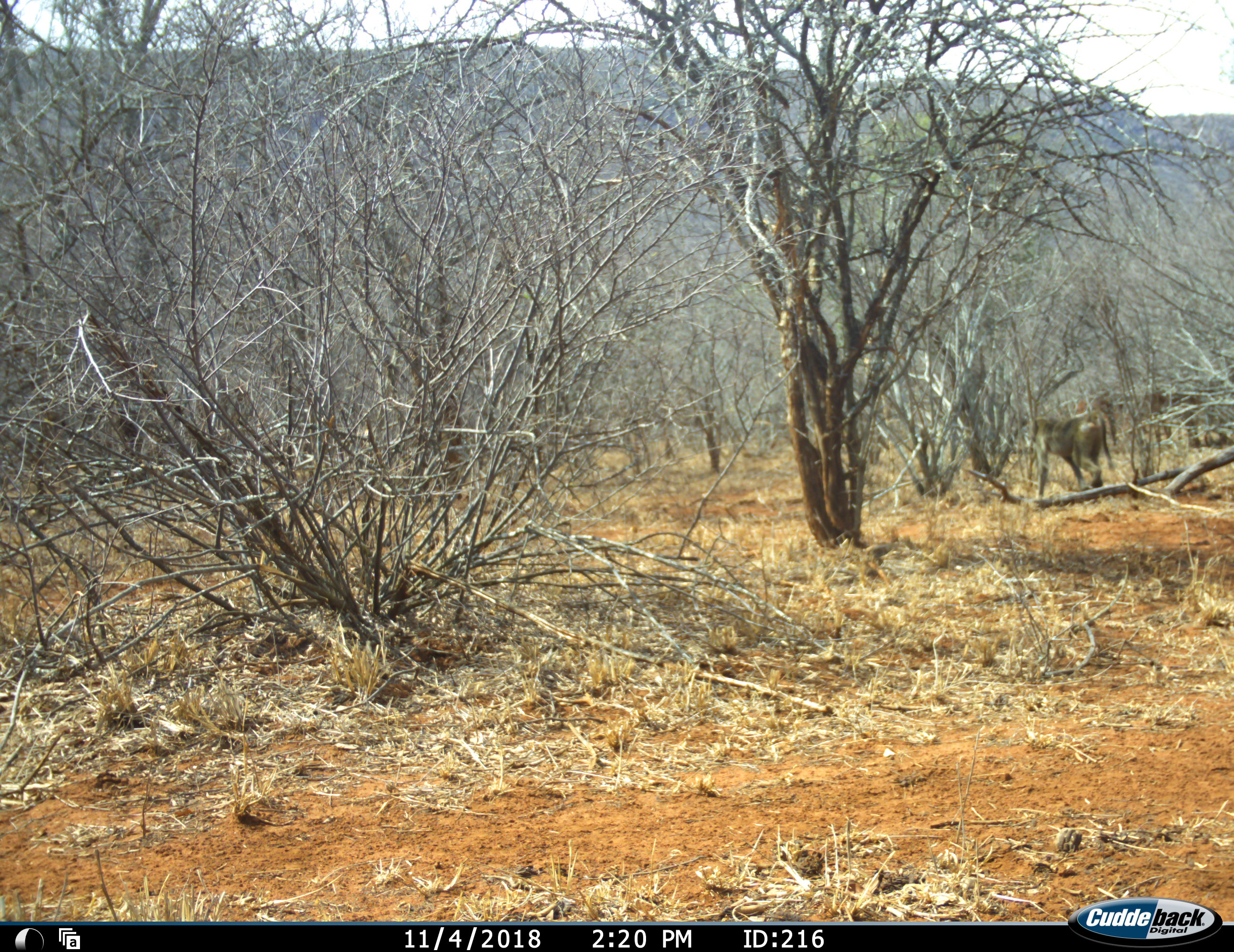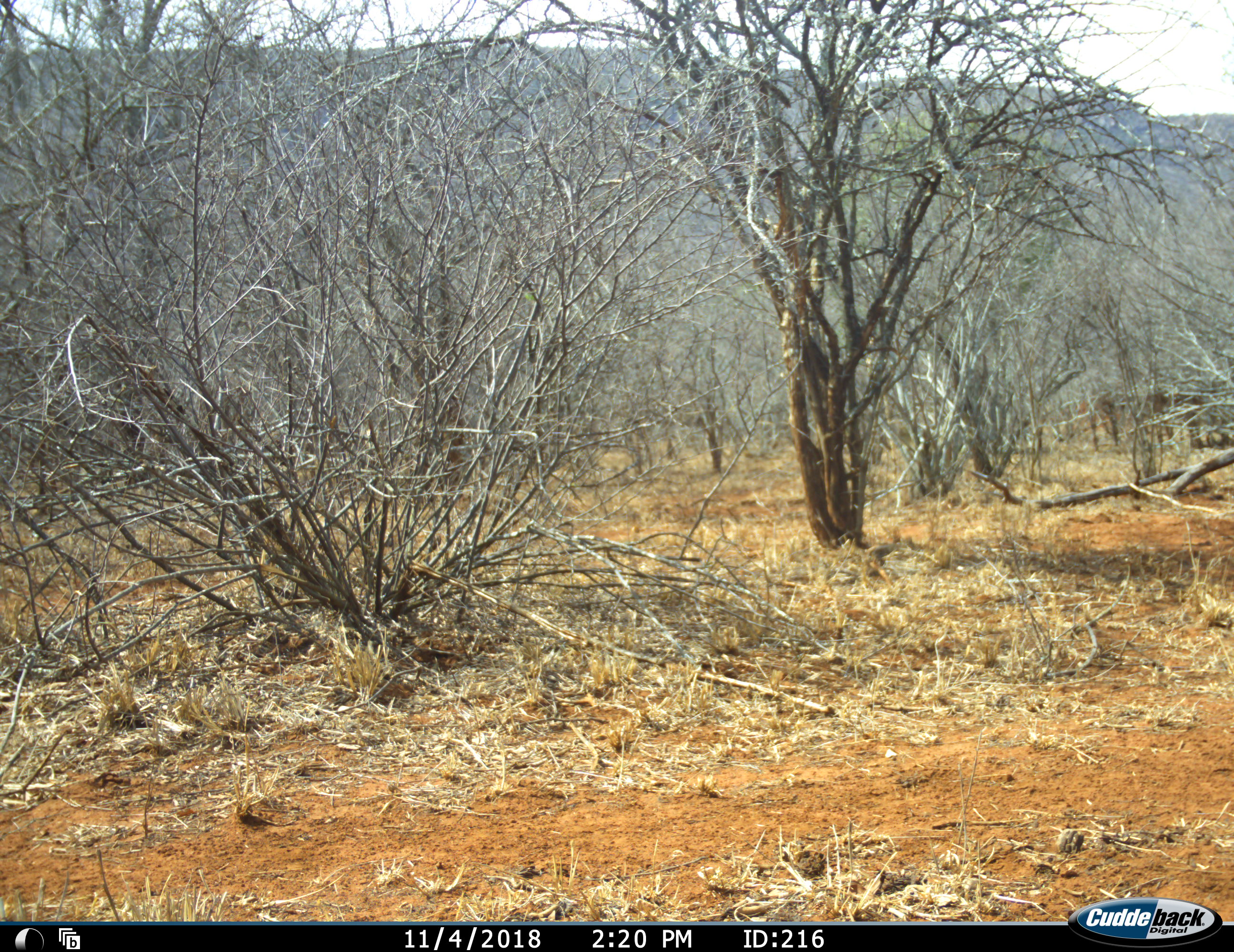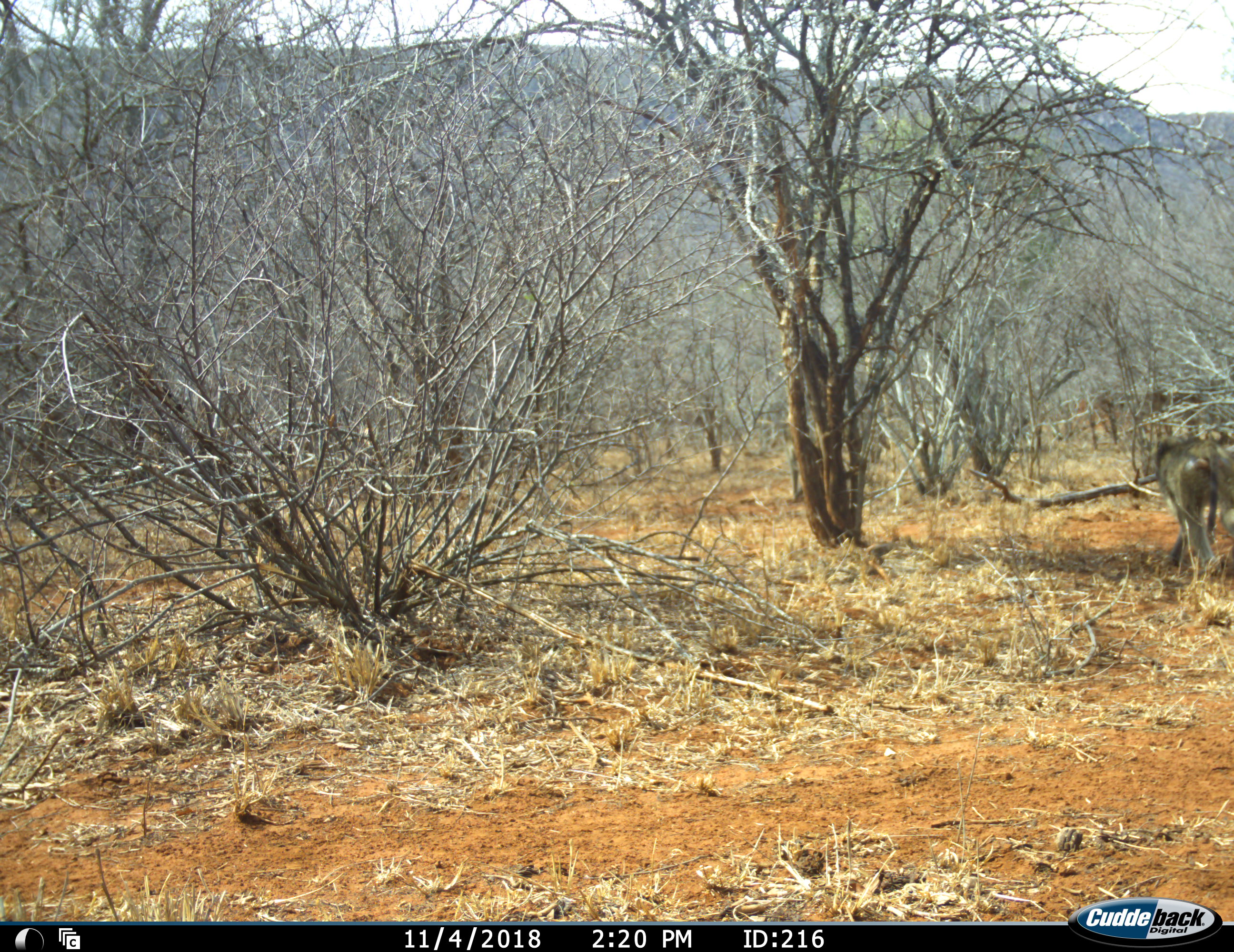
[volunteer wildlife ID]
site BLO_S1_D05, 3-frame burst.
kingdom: Animalia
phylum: Chordata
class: Mammalia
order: Primates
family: Cercopithecidae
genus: Papio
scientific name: Papio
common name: baboon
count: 2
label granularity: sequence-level